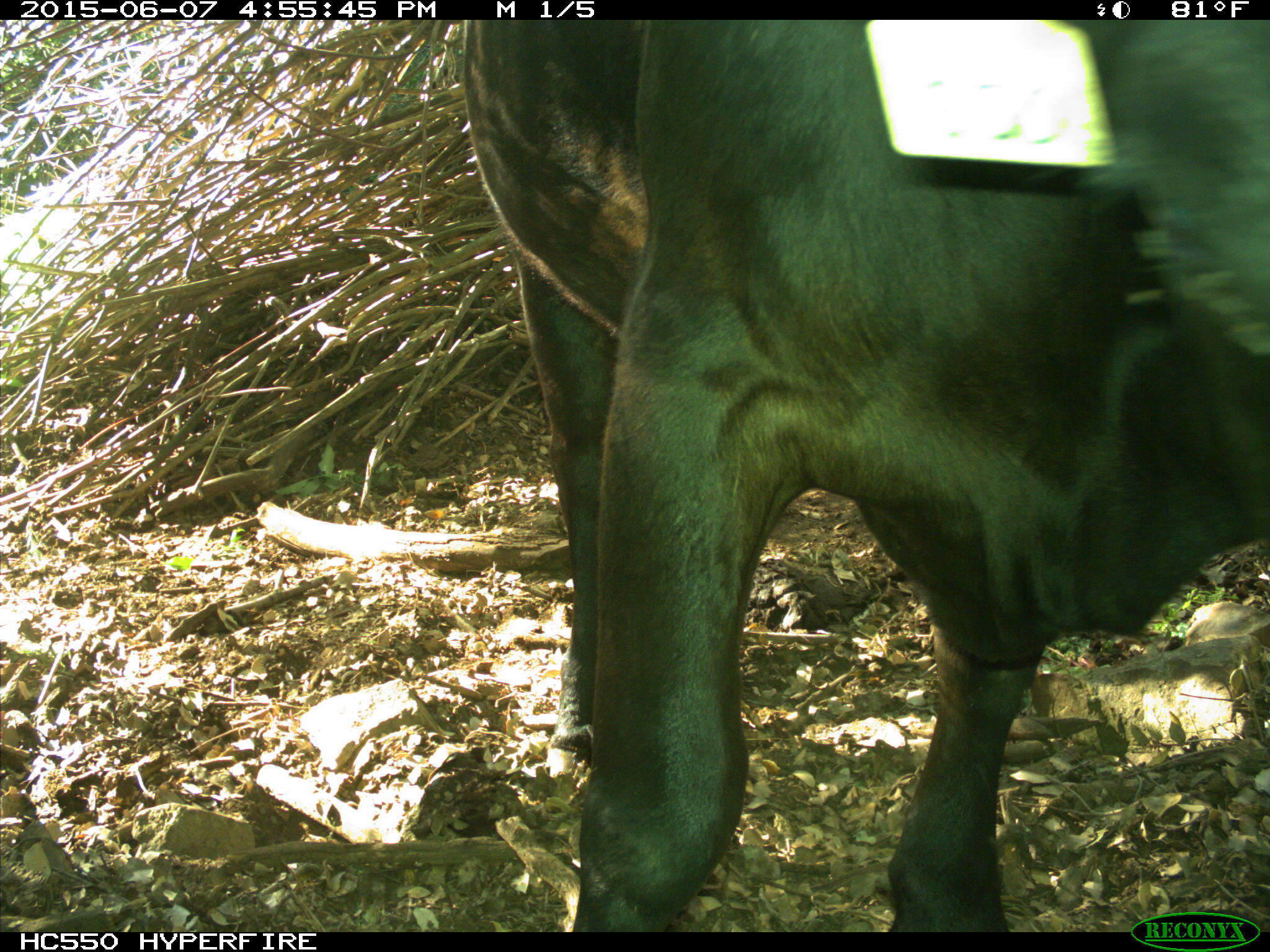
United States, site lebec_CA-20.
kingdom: Animalia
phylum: Chordata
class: Mammalia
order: Artiodactyla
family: Bovidae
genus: Bos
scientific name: Bos taurus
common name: domestic cow